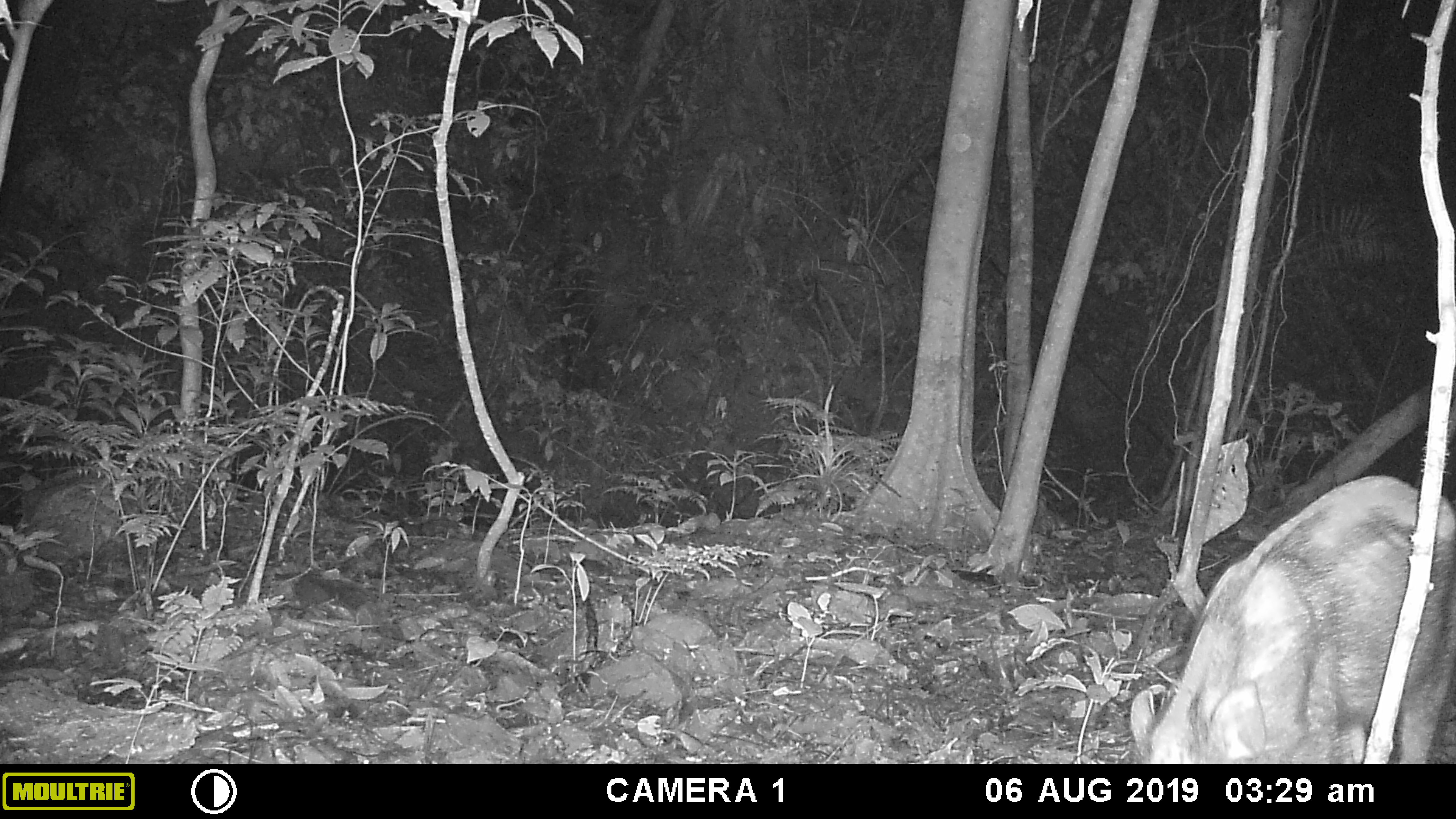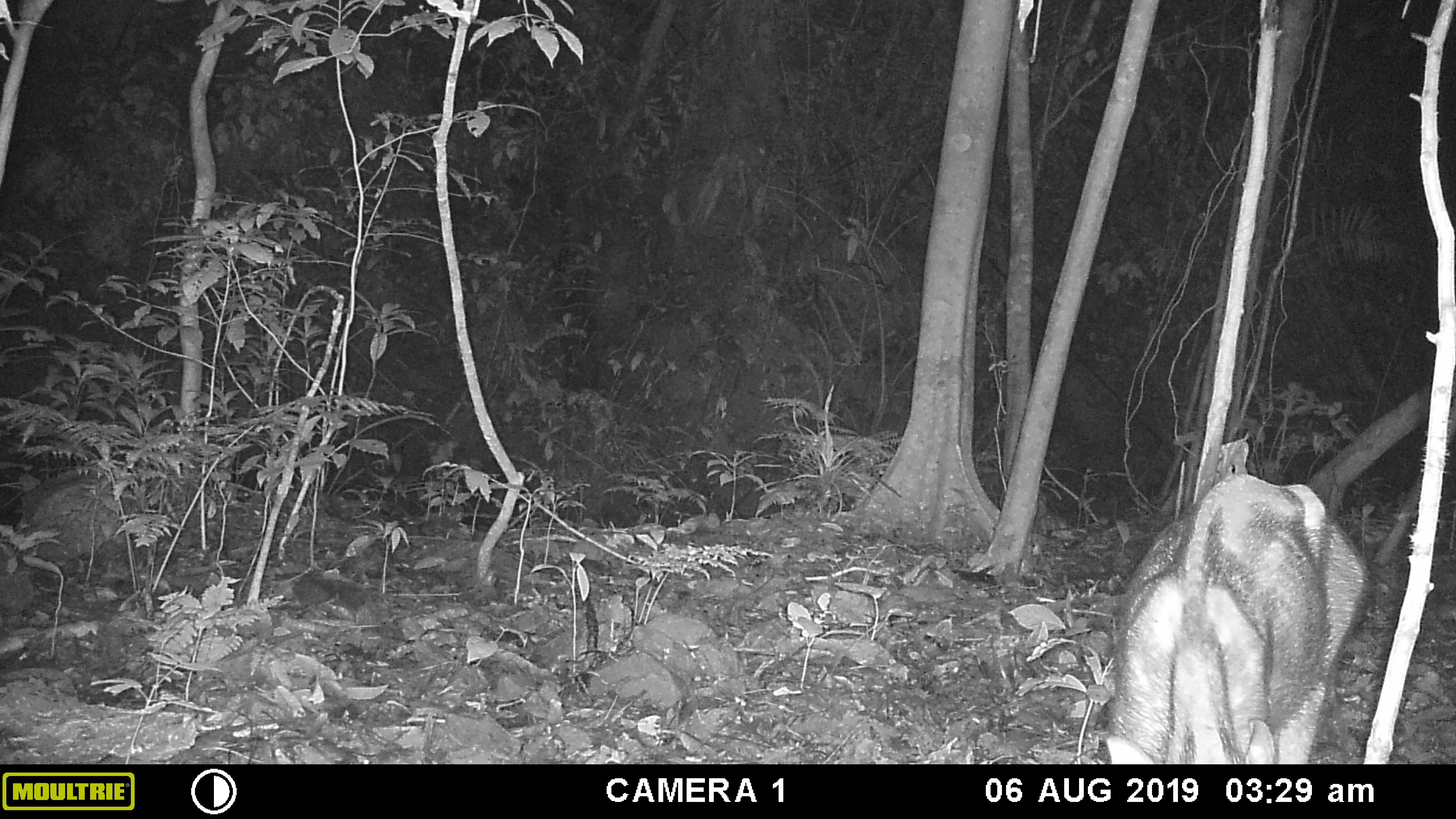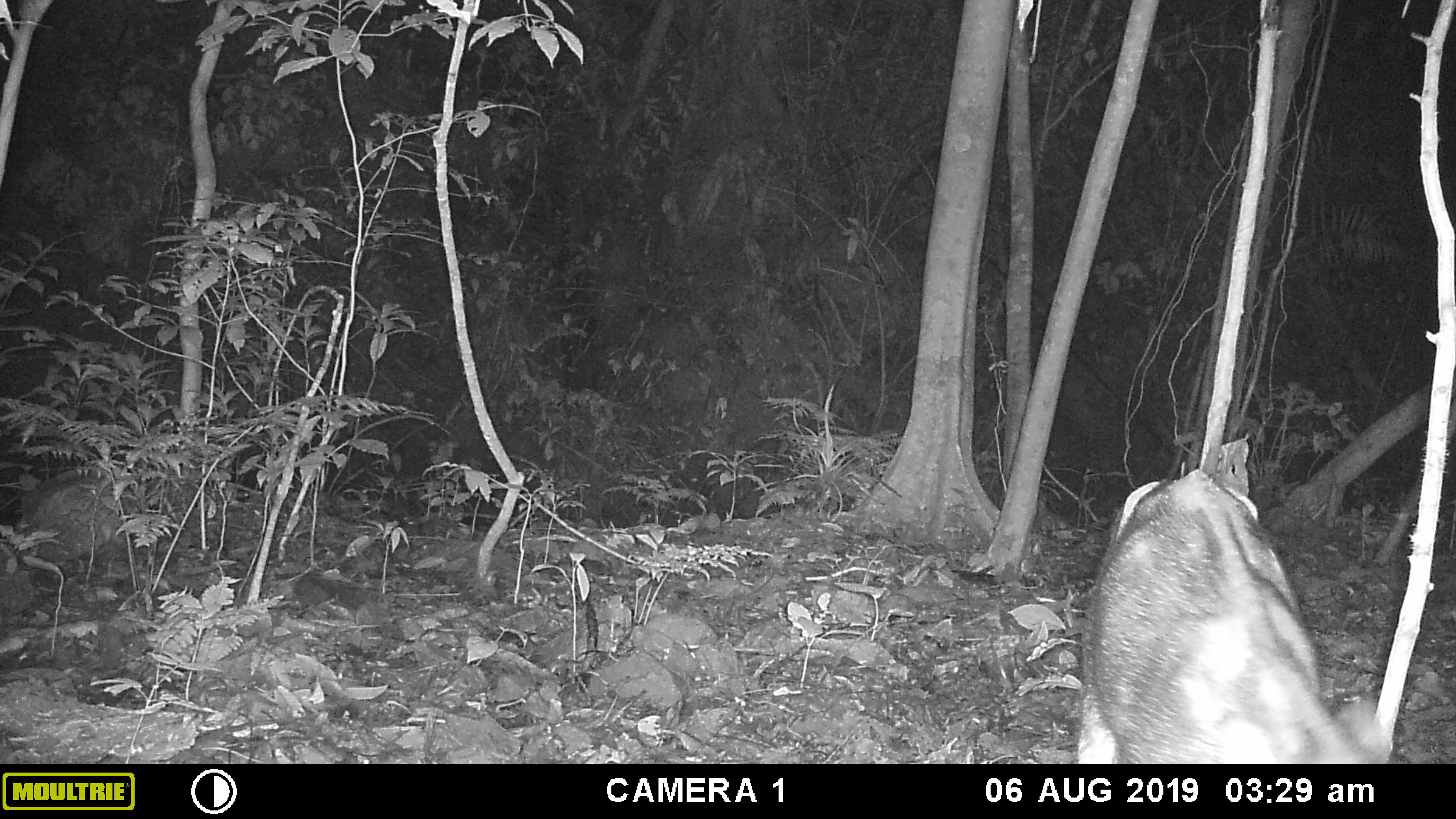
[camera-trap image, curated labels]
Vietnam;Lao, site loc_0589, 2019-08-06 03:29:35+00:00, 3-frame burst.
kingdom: Animalia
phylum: Chordata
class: Mammalia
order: Artiodactyla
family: Suidae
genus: Sus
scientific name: Sus scrofa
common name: eurasian wild pig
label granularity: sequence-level